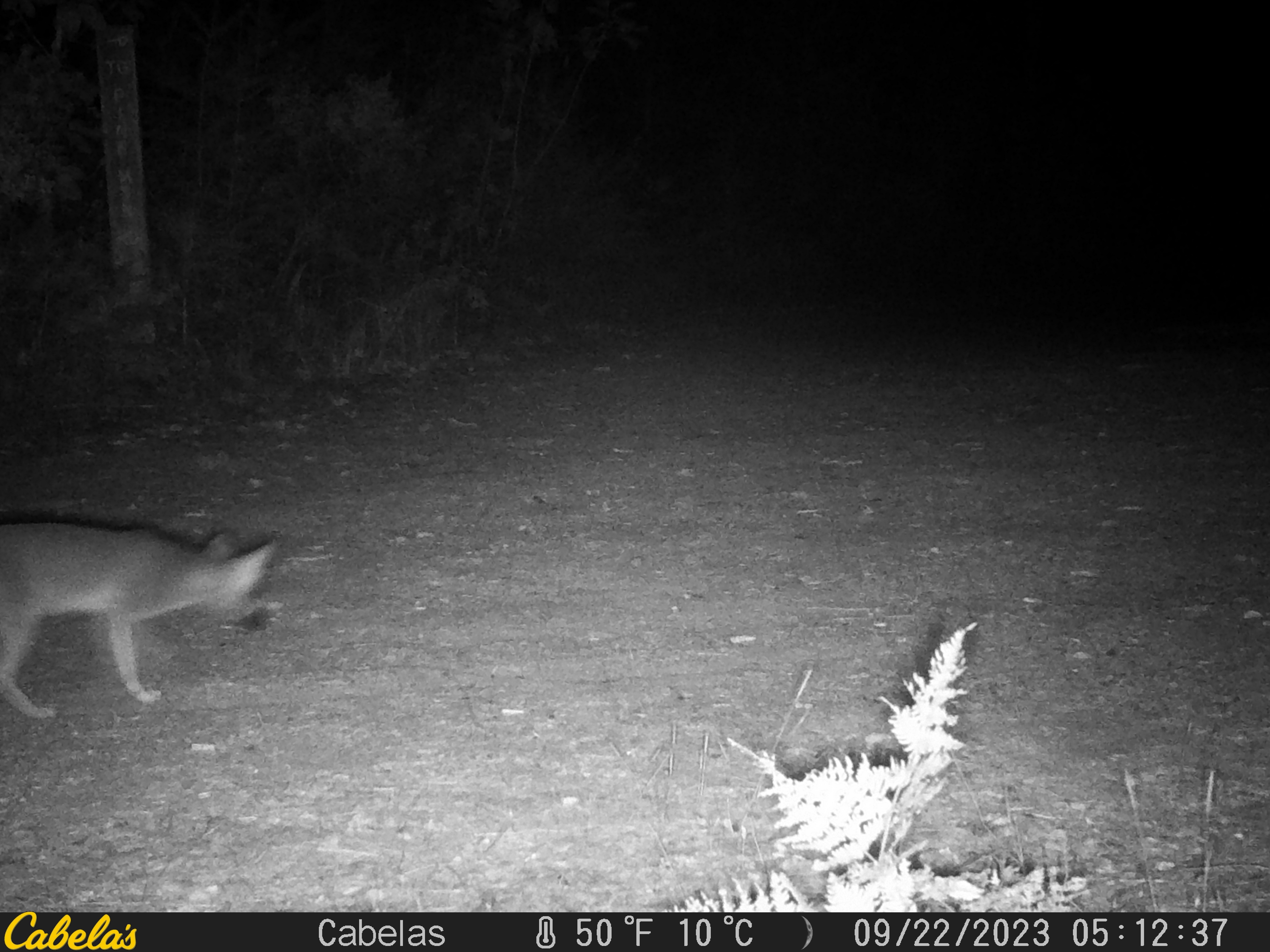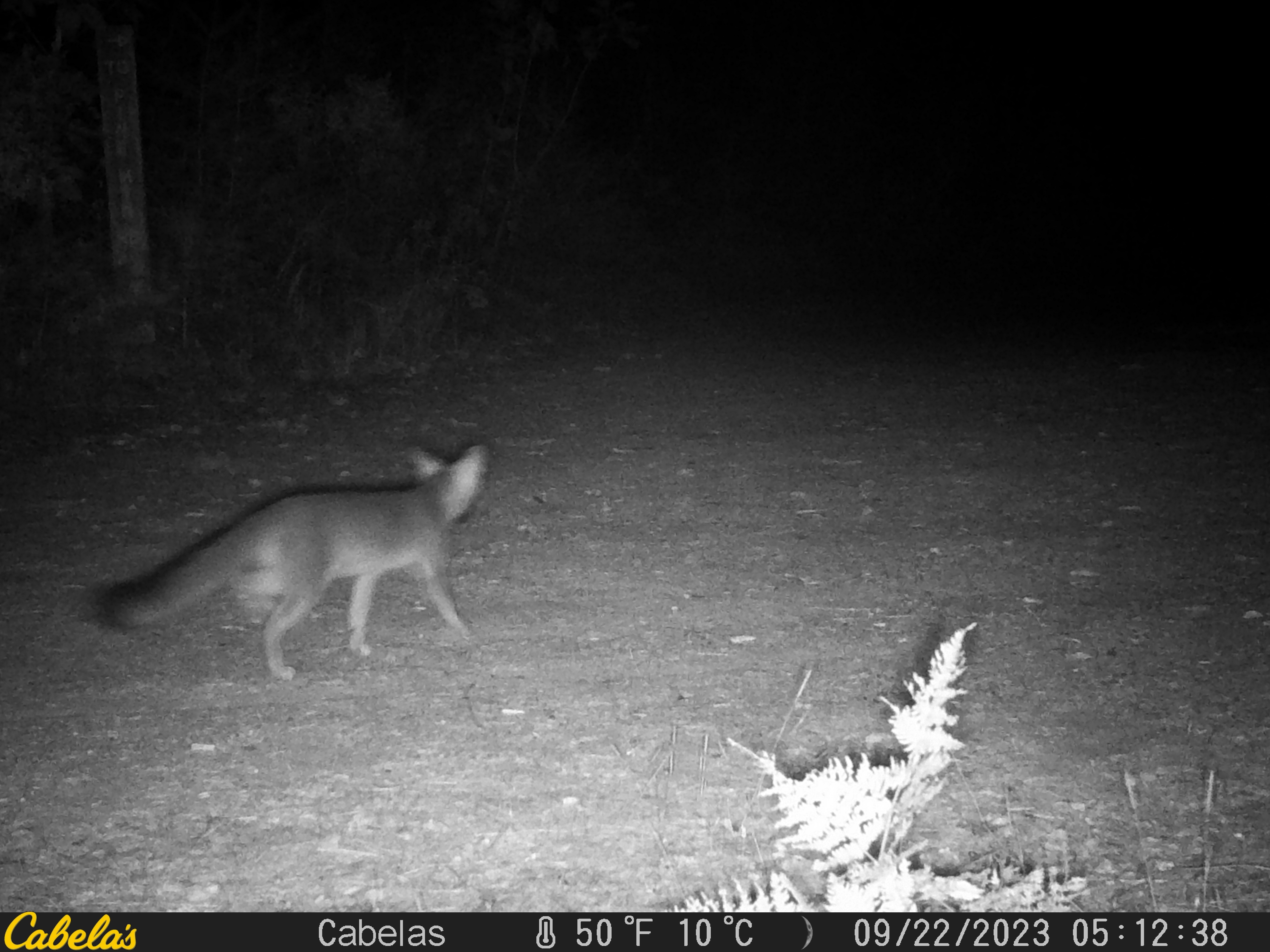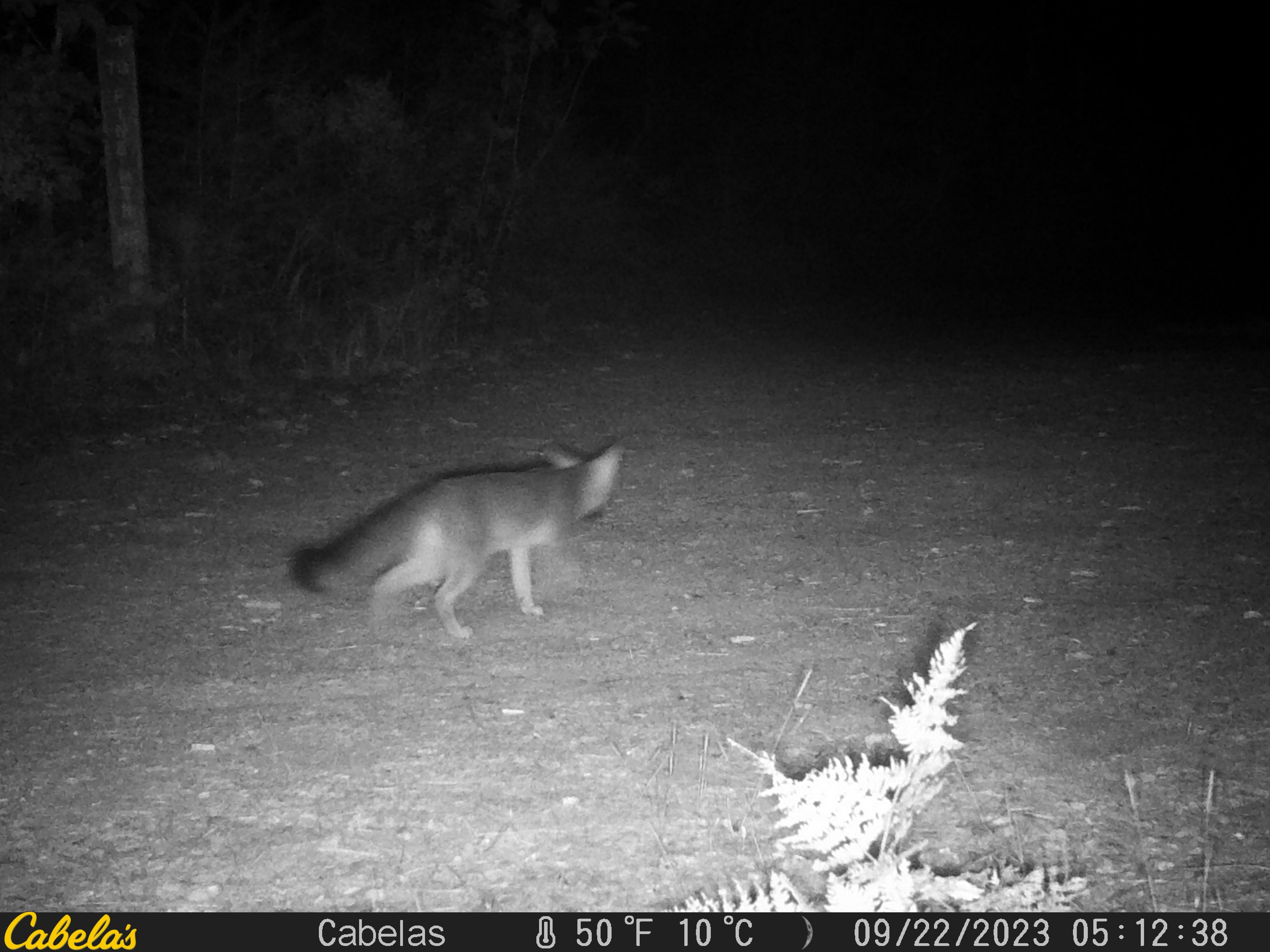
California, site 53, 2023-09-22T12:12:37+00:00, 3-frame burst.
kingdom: Animalia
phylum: Chordata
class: Mammalia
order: Carnivora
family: Canidae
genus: Urocyon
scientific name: Urocyon cinereoargenteus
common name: gray fox